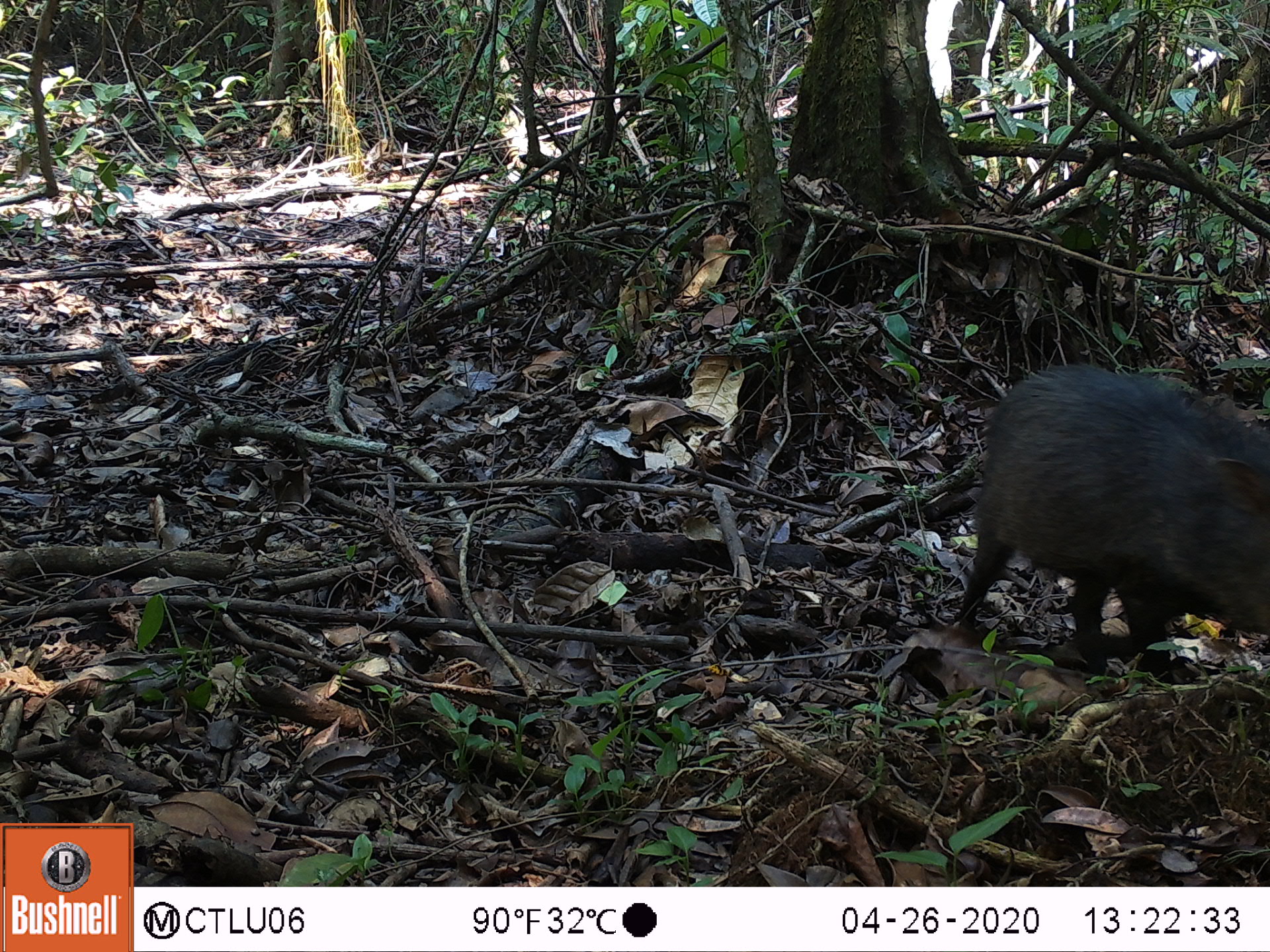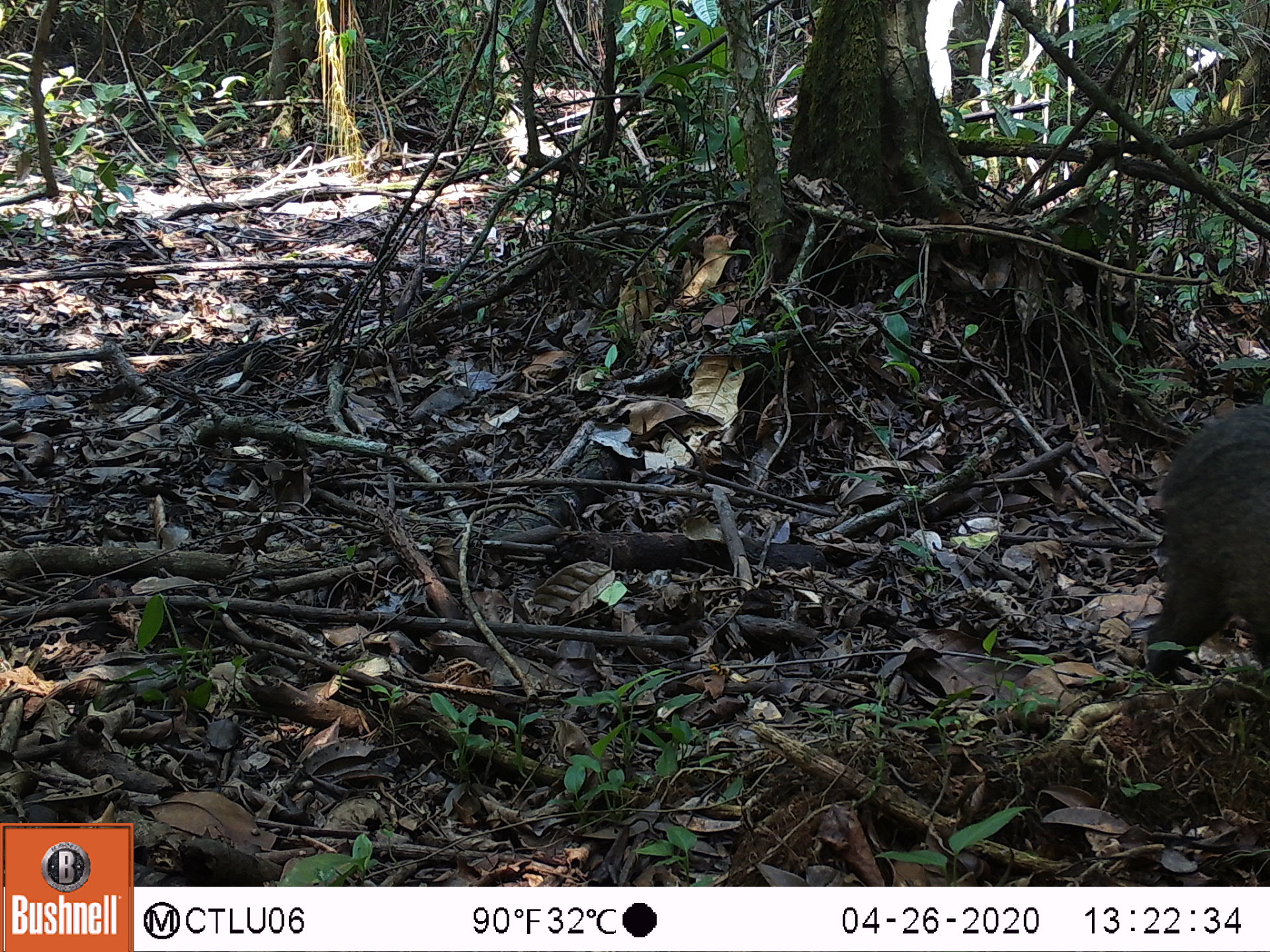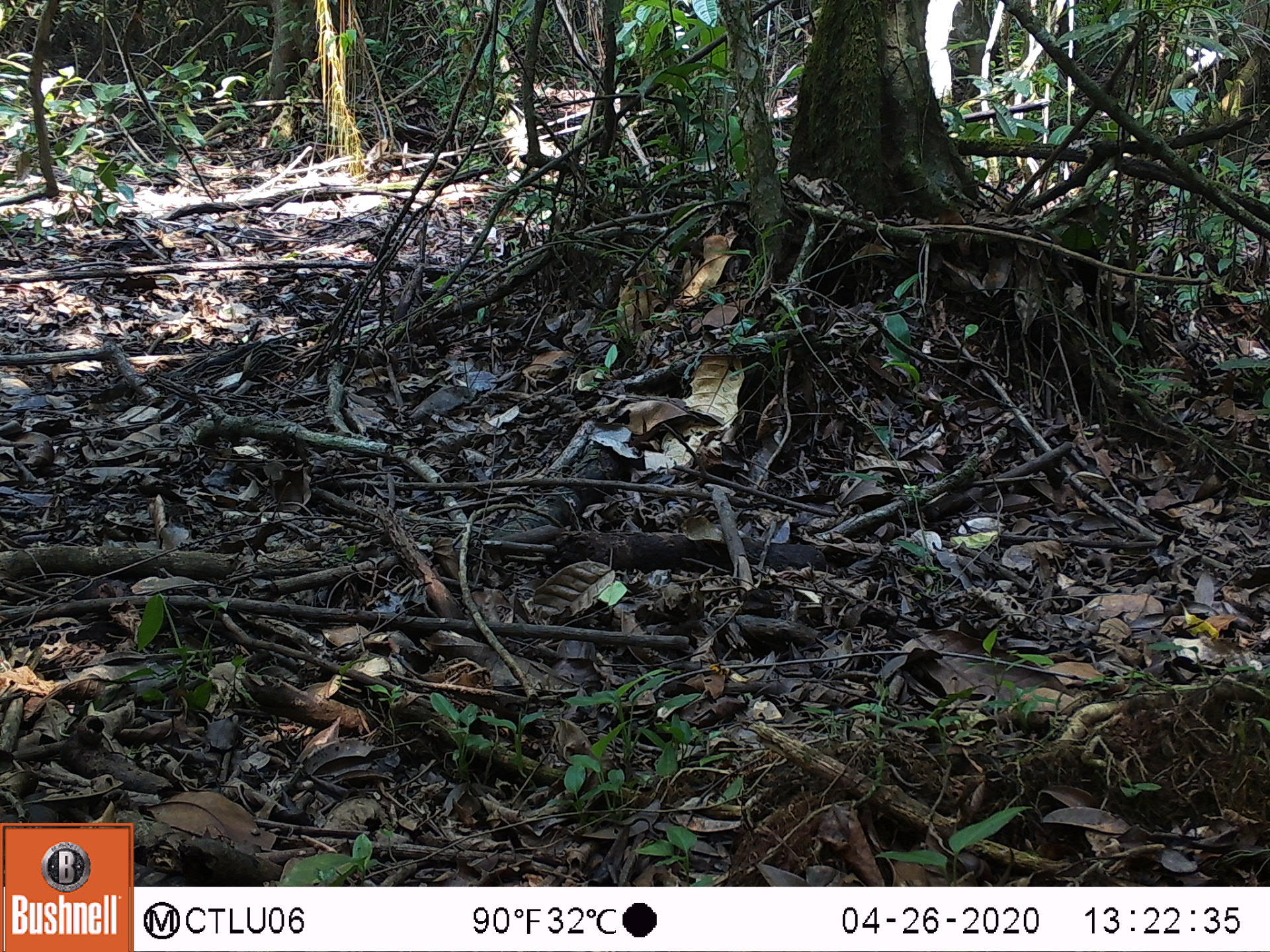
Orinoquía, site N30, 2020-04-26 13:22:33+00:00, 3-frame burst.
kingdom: Animalia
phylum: Chordata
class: Mammalia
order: Artiodactyla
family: Tayassuidae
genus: Pecari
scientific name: Pecari tajacu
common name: collared peccary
Collared peccary (Pecari tajacu).